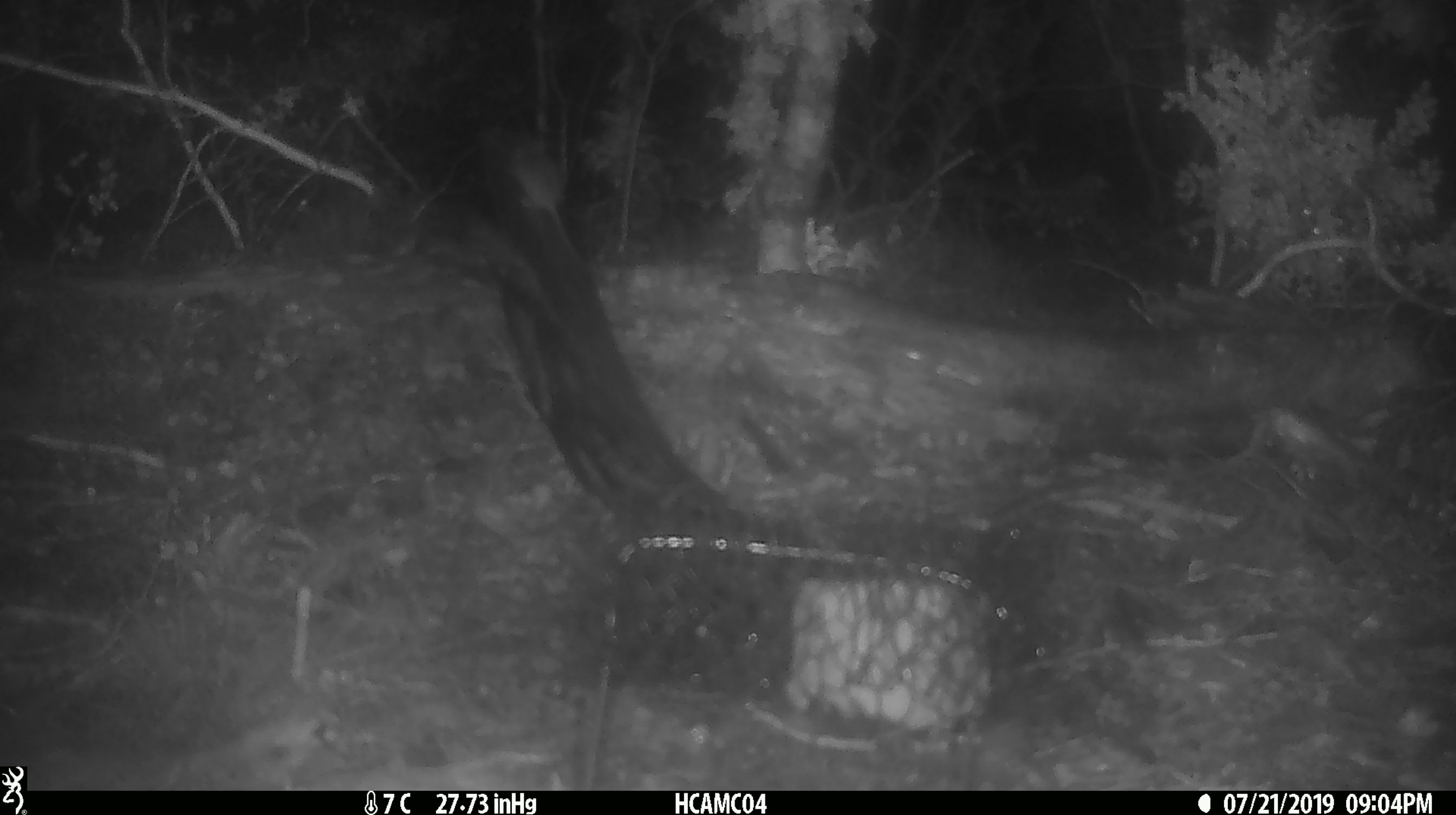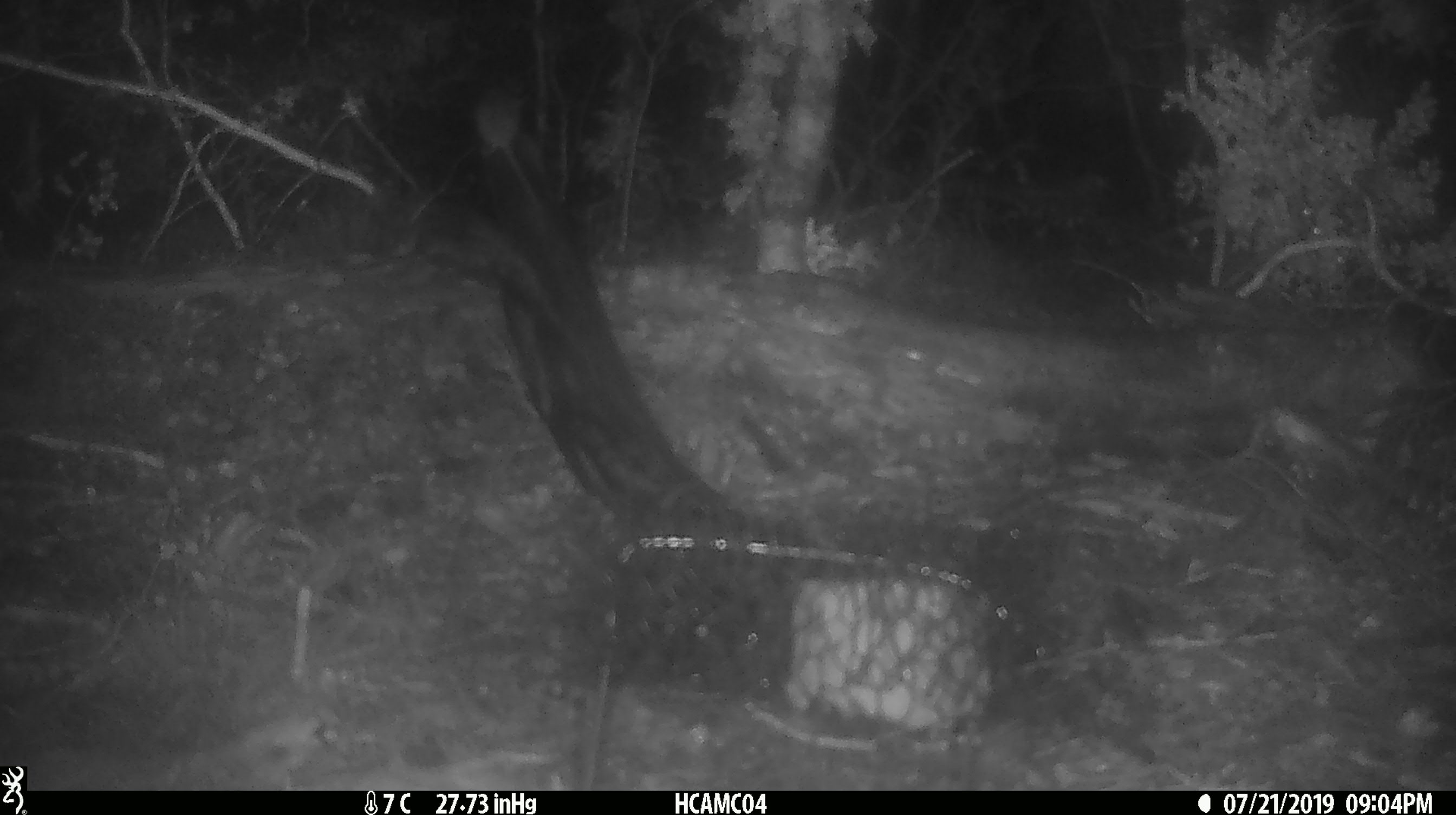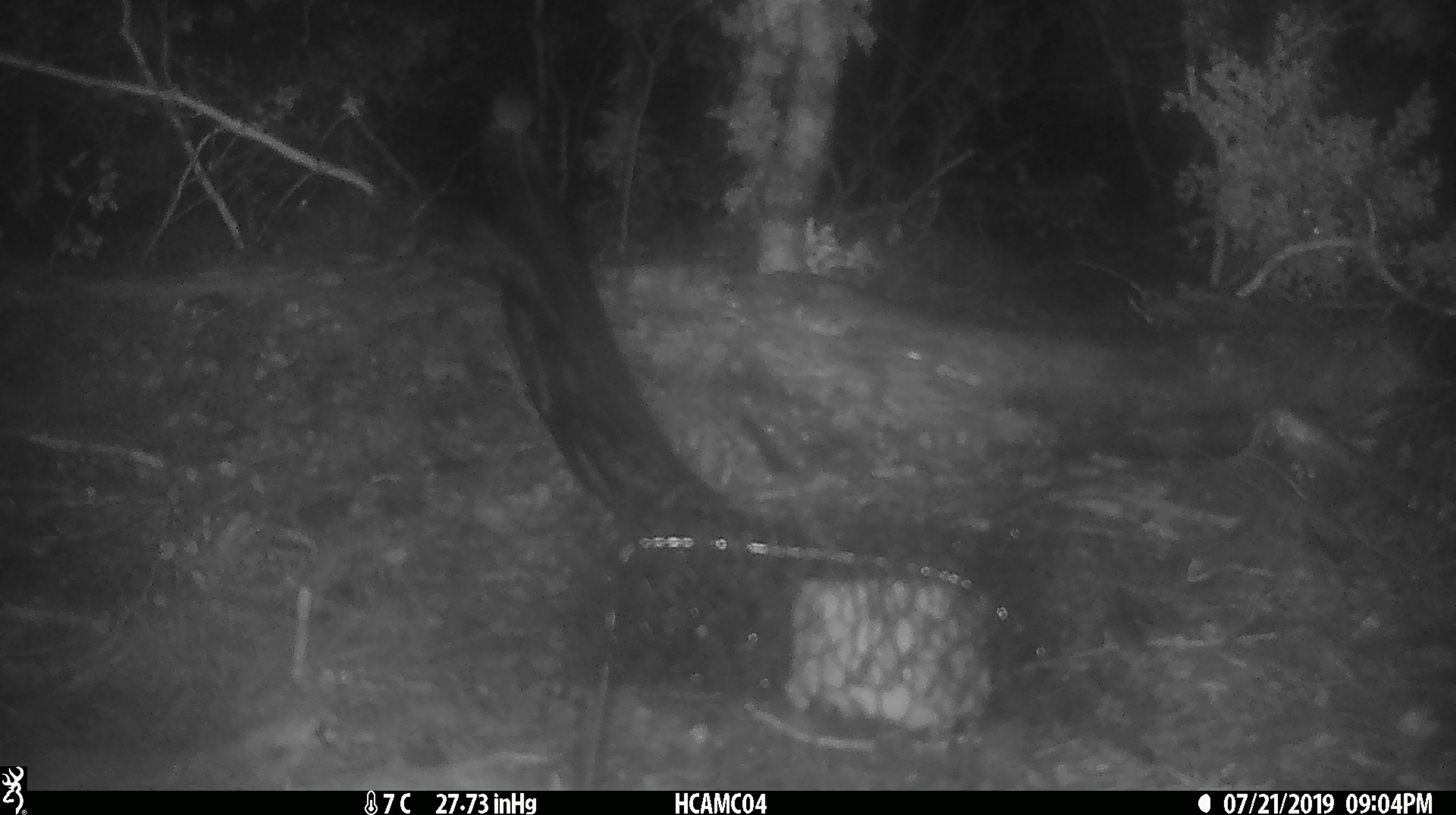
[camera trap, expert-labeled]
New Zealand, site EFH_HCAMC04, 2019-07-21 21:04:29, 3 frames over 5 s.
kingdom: Animalia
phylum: Chordata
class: Mammalia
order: Rodentia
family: Muridae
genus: Mus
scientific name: Mus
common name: mouse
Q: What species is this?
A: Mouse (Mus).